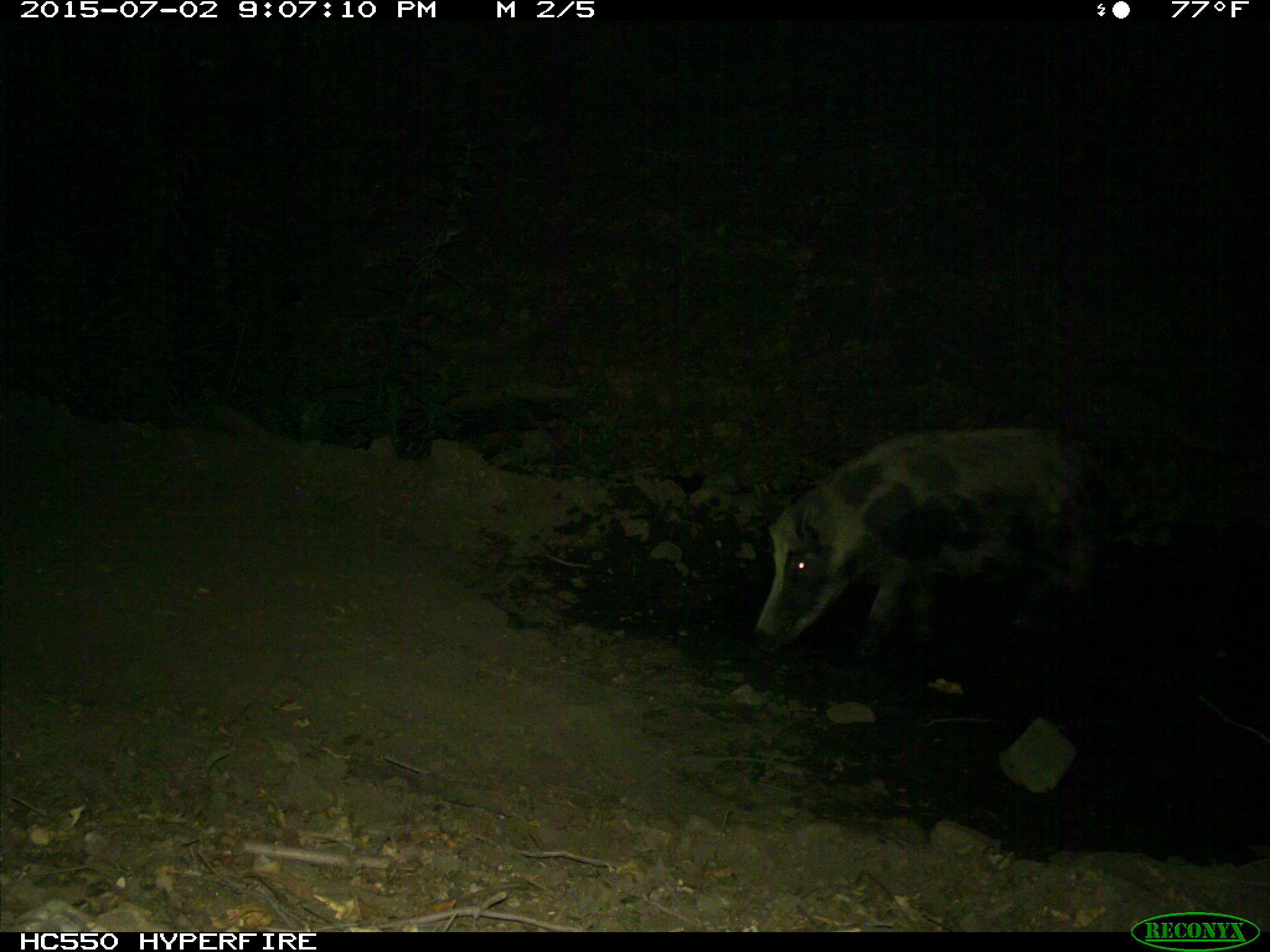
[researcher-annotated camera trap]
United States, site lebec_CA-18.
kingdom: Animalia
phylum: Chordata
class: Mammalia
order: Artiodactyla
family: Suidae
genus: Sus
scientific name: Sus scrofa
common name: wild boar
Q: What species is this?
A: Sus scrofa (wild boar).